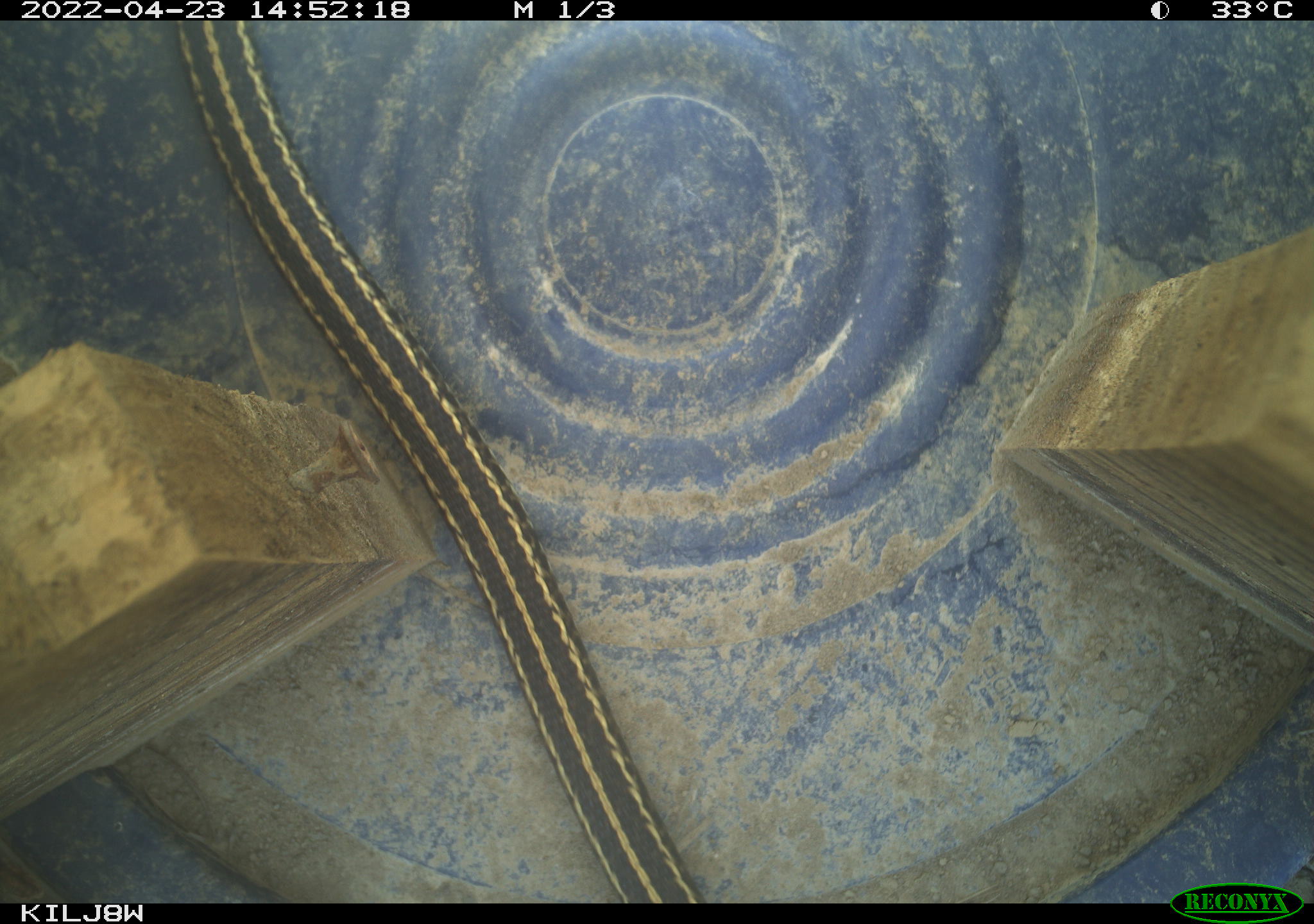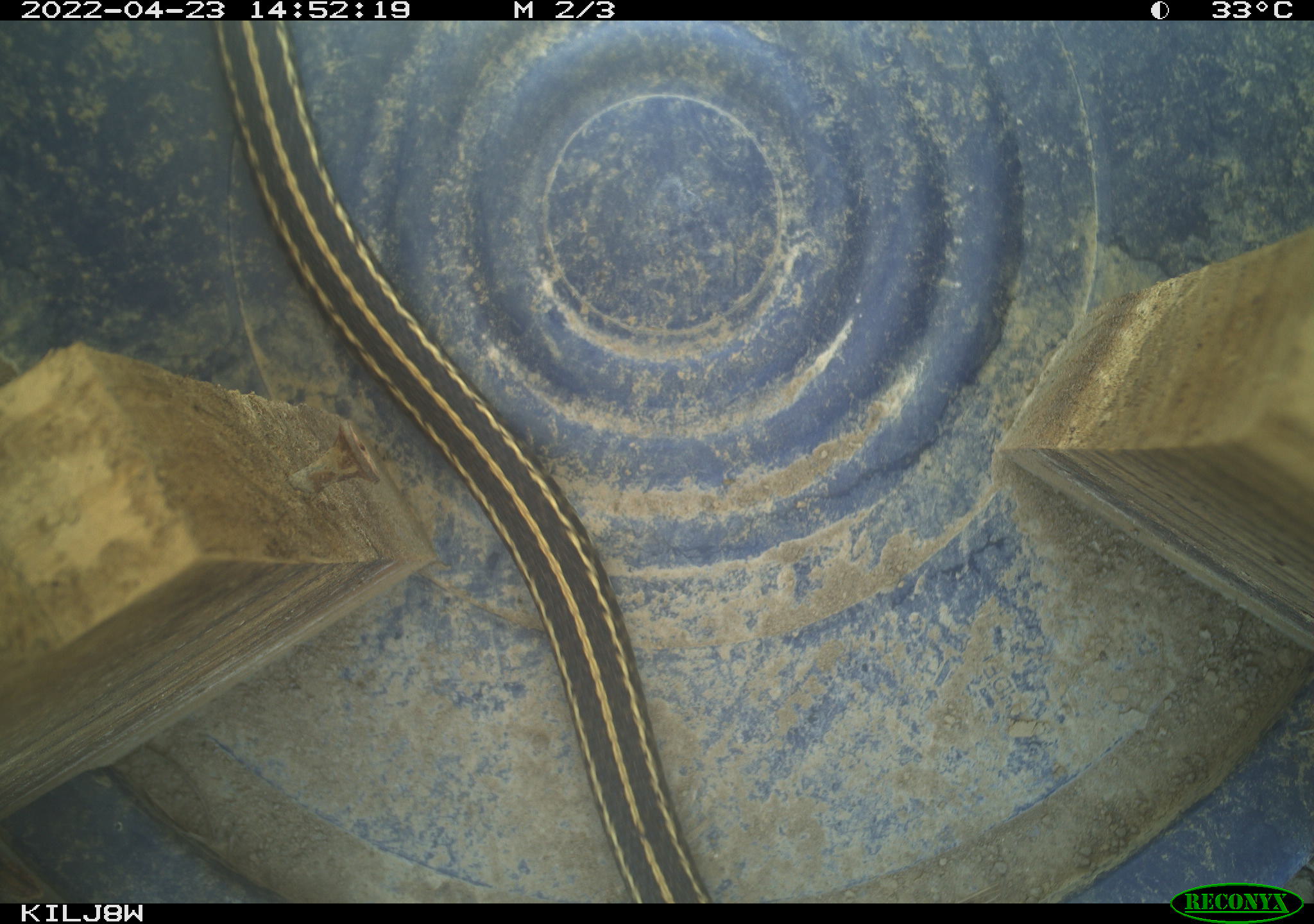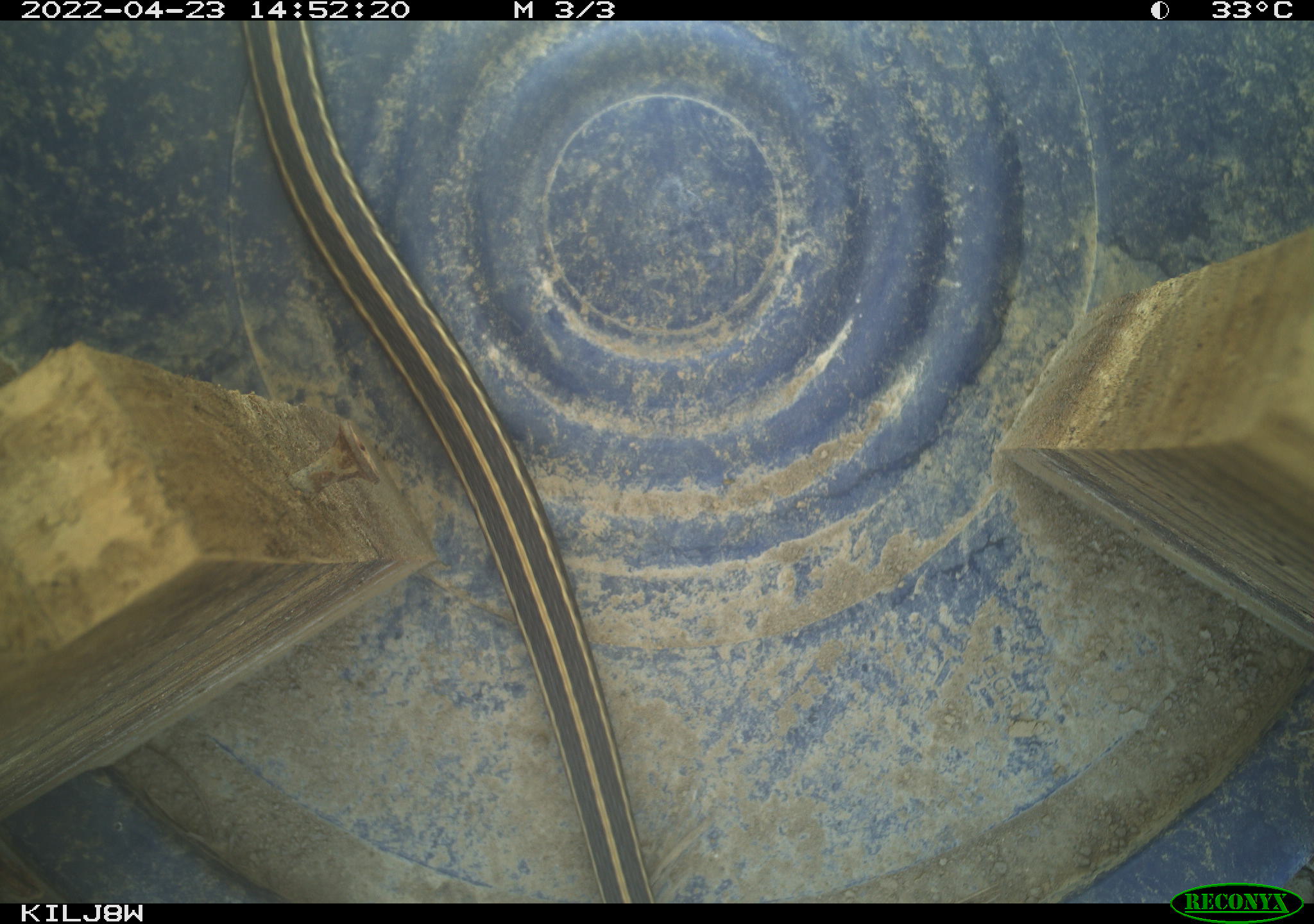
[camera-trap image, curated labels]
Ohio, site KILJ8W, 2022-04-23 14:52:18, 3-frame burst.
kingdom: Animalia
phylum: Chordata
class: Reptilia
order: Squamata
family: Colubridae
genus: Thamnophis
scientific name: Thamnophis radix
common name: plains gartersnake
Plains gartersnake (Thamnophis radix).